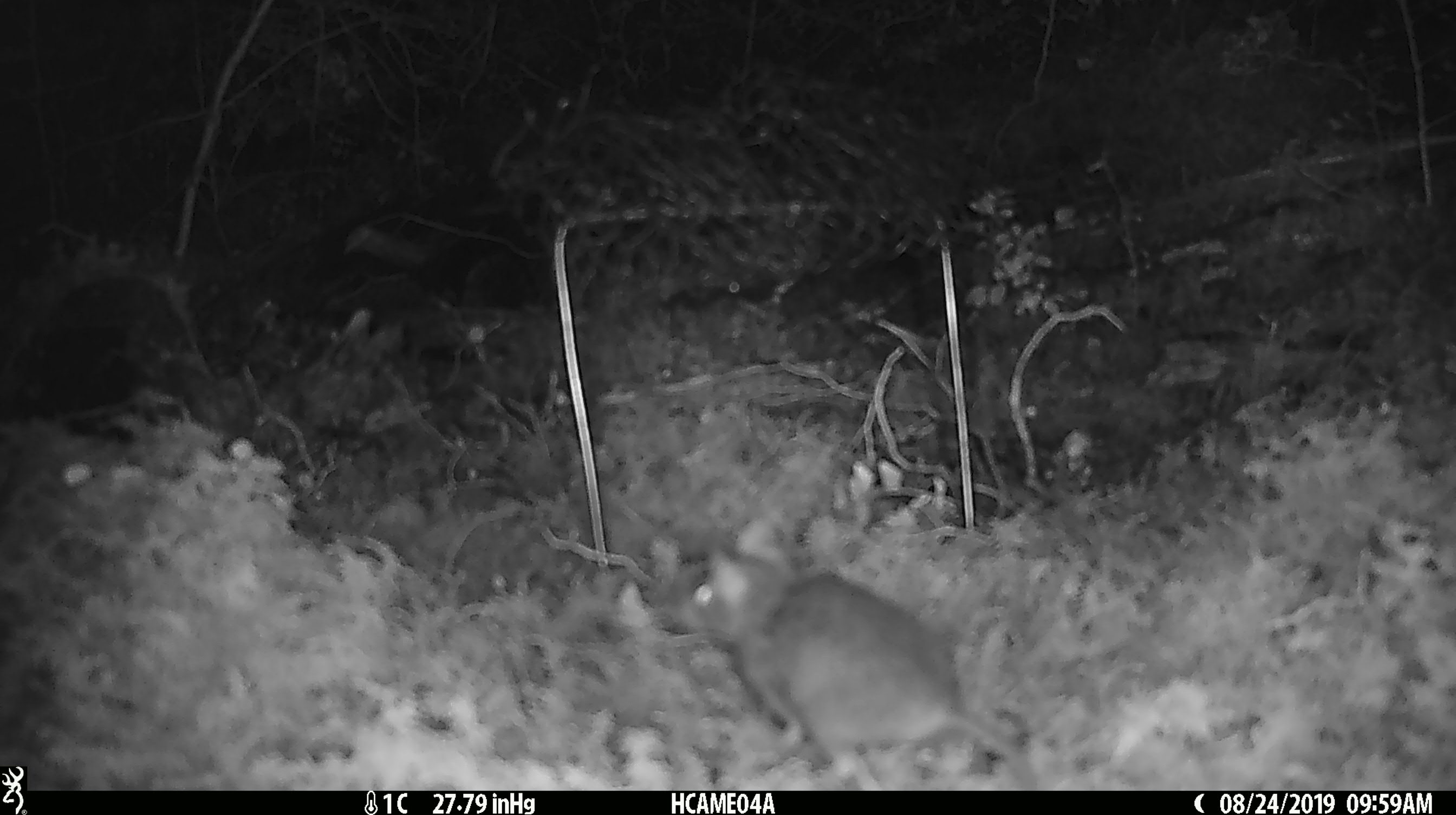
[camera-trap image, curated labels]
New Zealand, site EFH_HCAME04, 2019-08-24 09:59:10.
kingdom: Animalia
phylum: Chordata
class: Mammalia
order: Rodentia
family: Muridae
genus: Mus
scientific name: Mus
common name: mouse